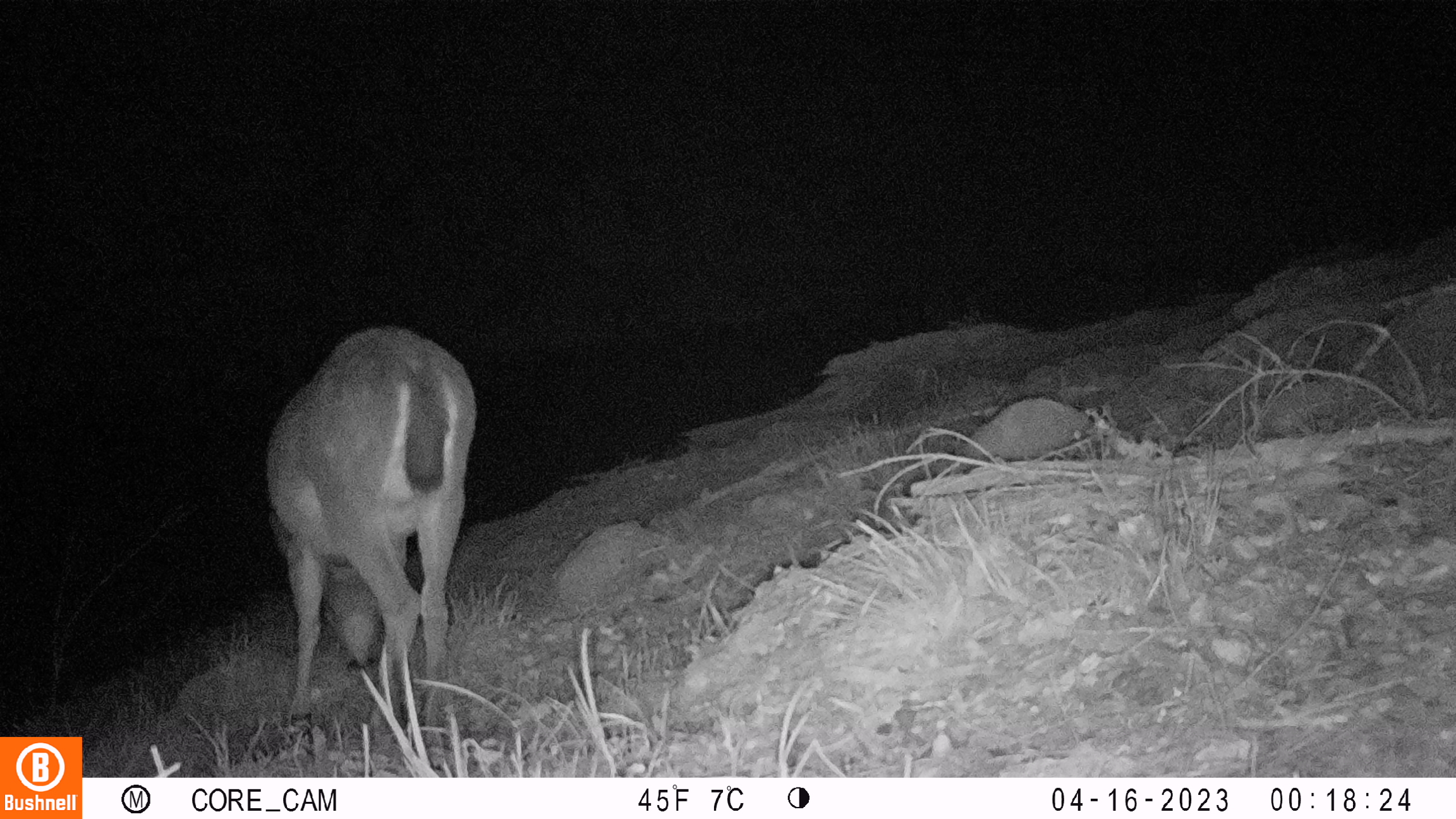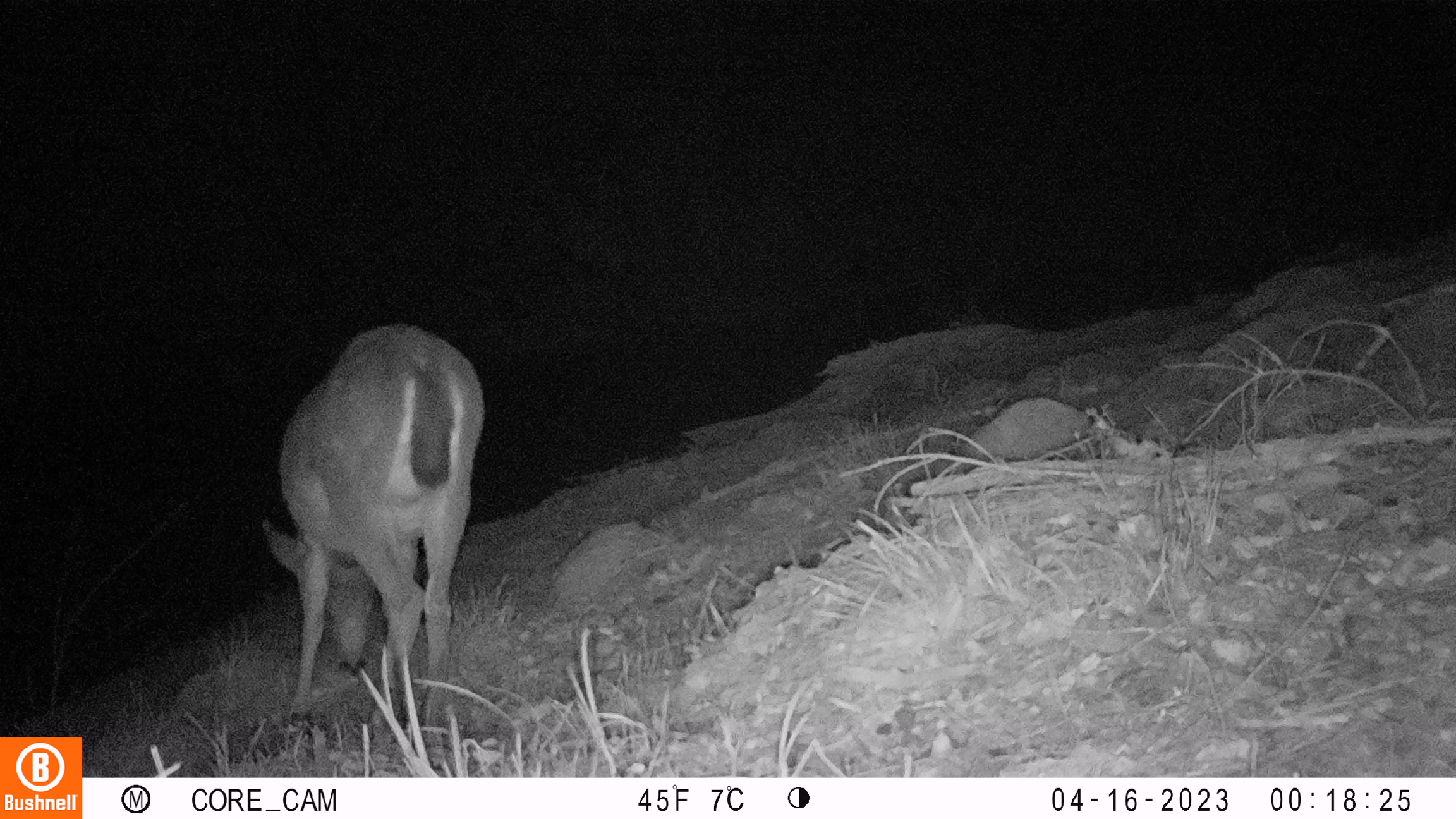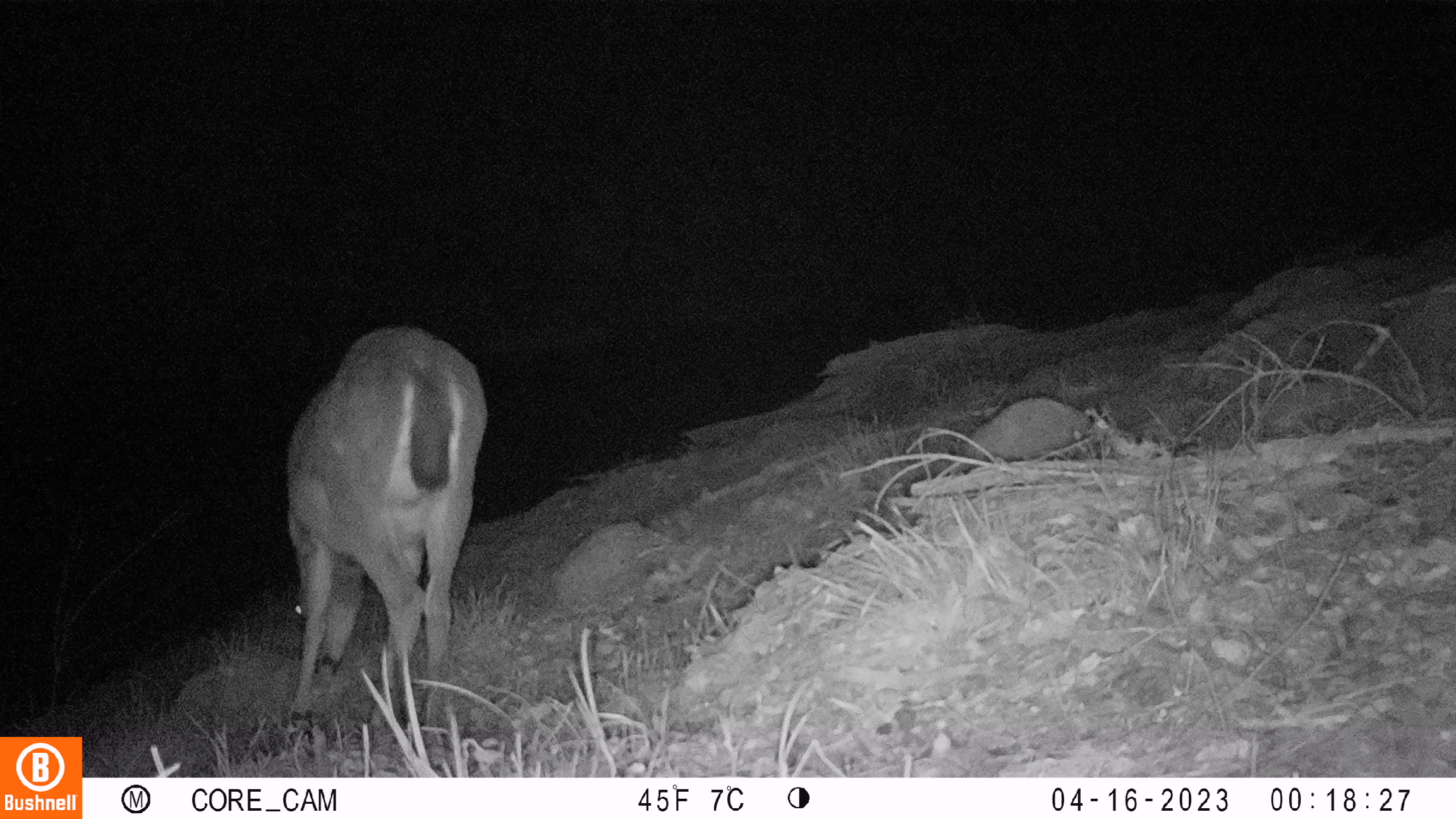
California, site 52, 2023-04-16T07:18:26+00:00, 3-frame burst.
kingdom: Animalia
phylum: Chordata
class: Mammalia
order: Artiodactyla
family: Cervidae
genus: Odocoileus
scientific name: Odocoileus hemionus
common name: mule deer